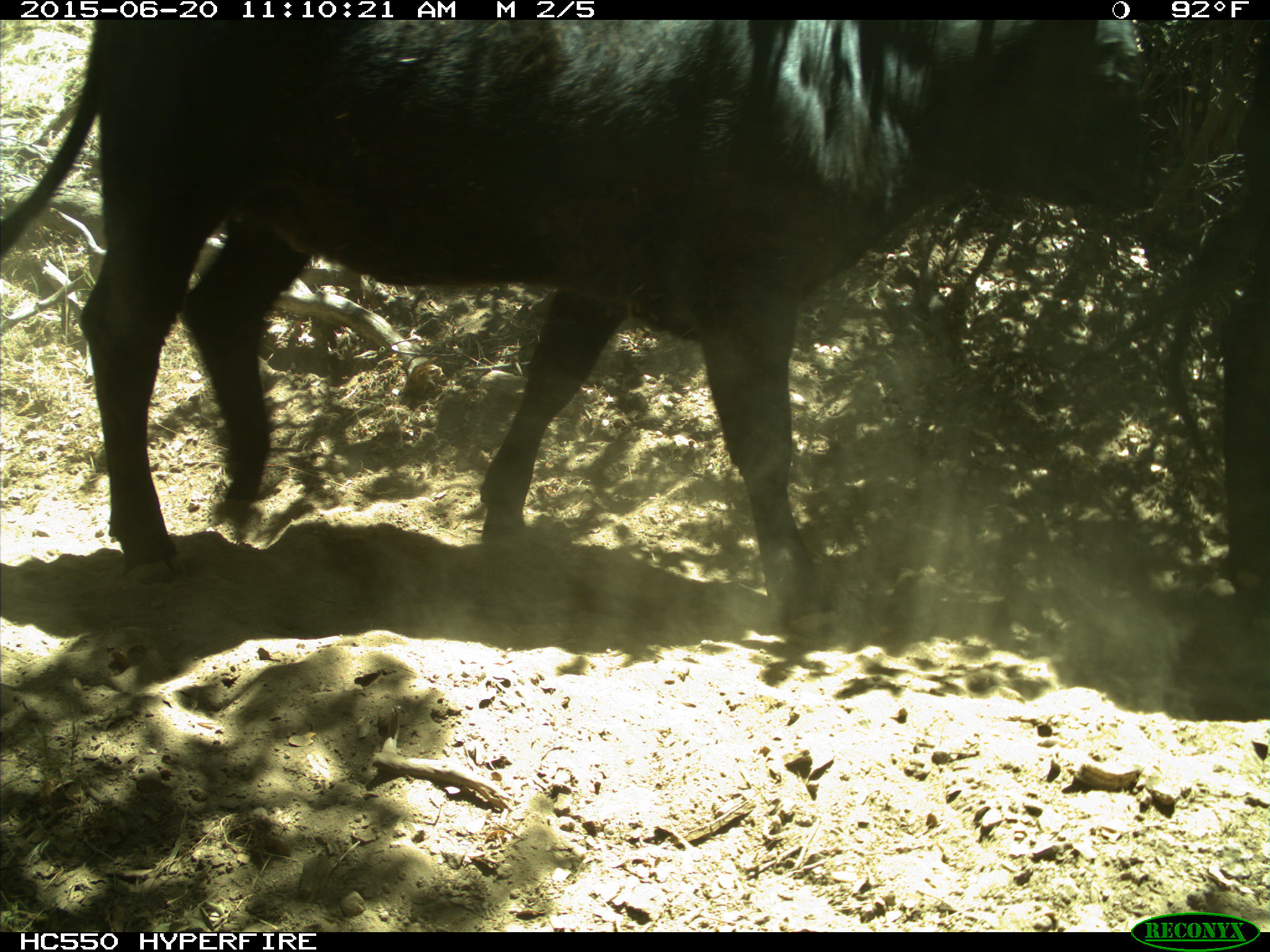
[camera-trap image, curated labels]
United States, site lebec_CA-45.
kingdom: Animalia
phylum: Chordata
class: Mammalia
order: Artiodactyla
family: Bovidae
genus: Bos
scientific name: Bos taurus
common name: domestic cow